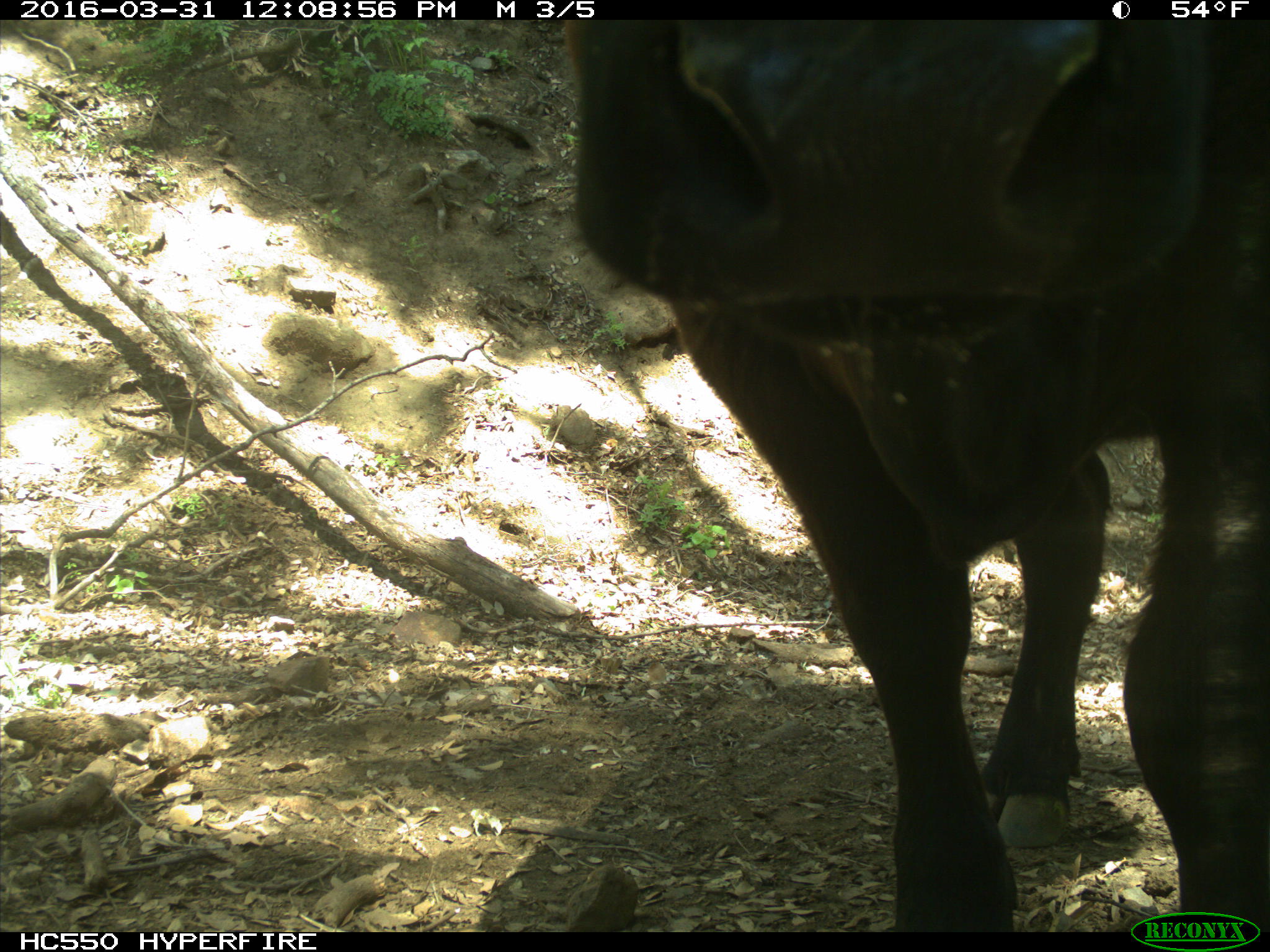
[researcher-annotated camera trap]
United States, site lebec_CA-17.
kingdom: Animalia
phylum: Chordata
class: Mammalia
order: Artiodactyla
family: Bovidae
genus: Bos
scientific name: Bos taurus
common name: domestic cow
Bos taurus (domestic cow).